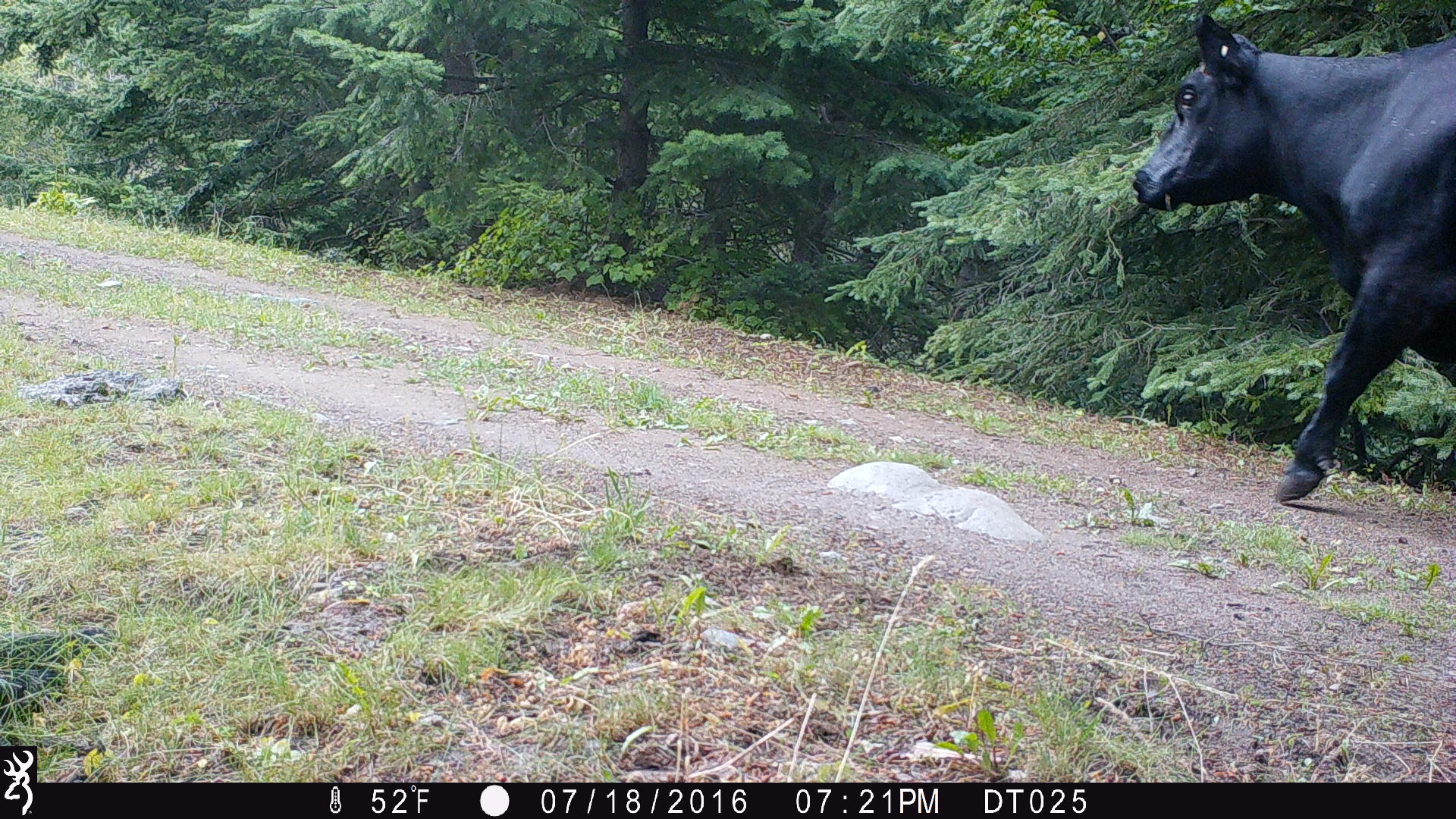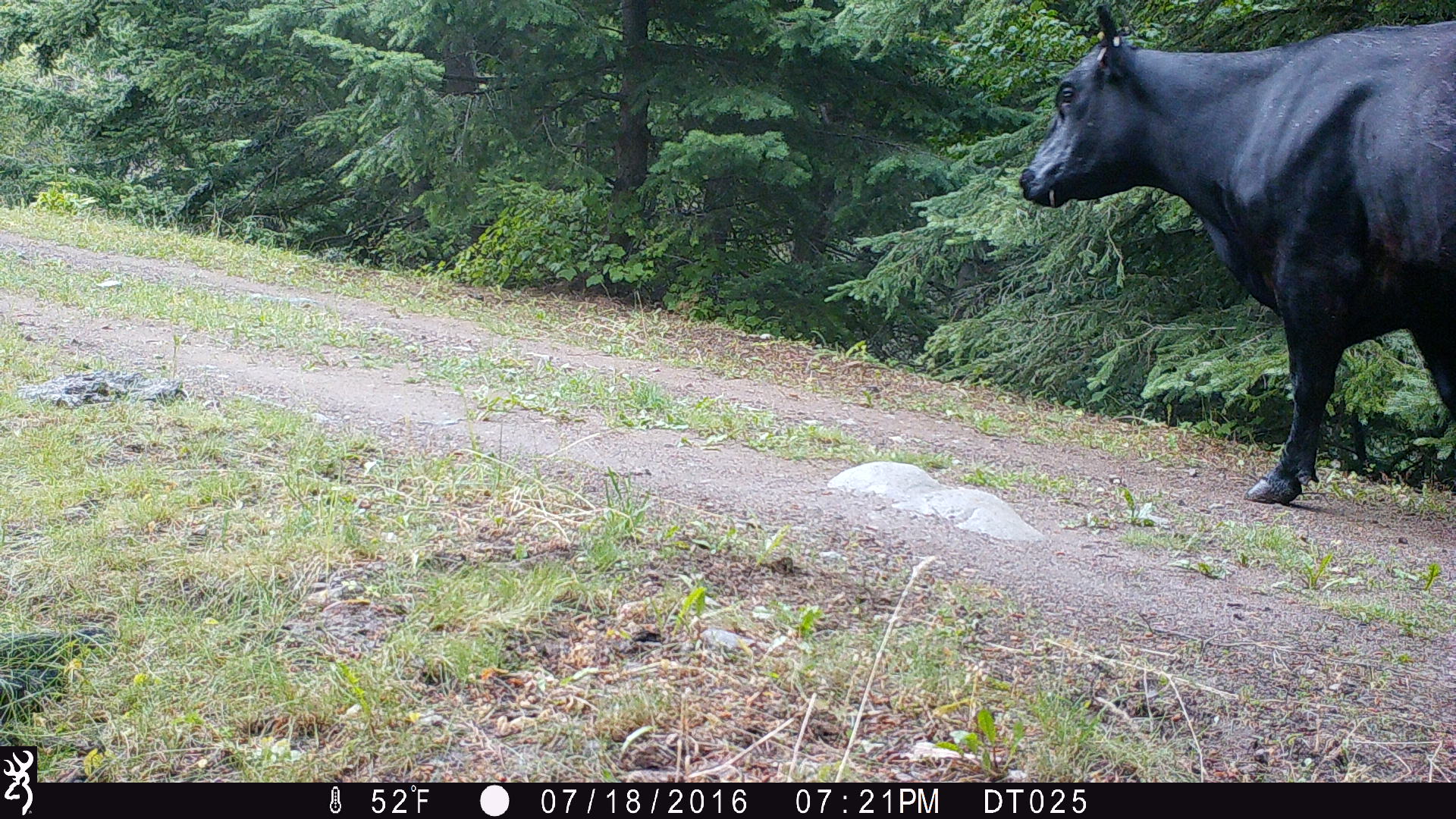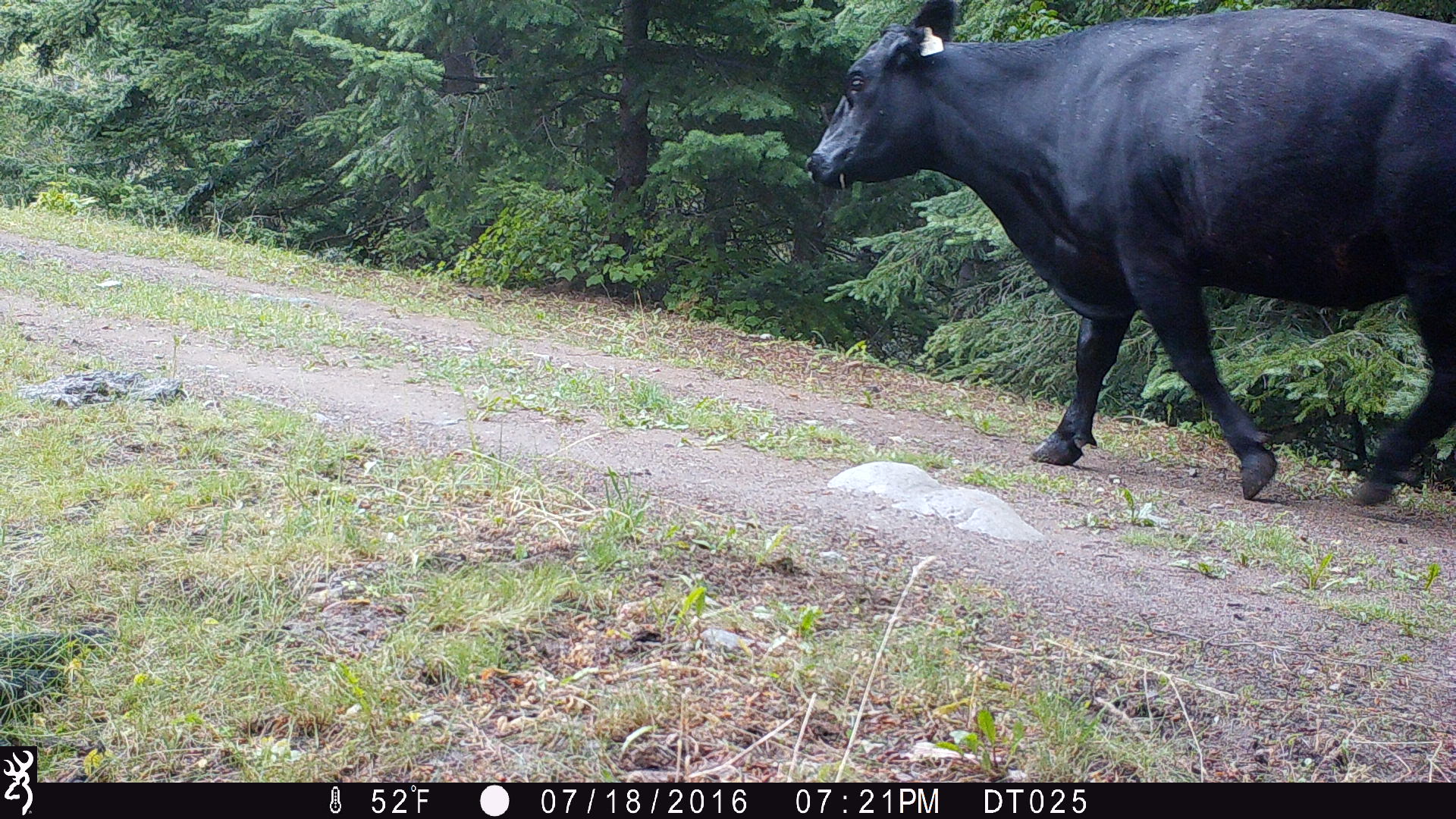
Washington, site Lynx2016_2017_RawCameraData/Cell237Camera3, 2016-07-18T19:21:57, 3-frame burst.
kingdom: Animalia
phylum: Chordata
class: Mammalia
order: Artiodactyla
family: Bovidae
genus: Bos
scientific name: Bos taurus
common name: domestic cattle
Domestic cattle (Bos taurus). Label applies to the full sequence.